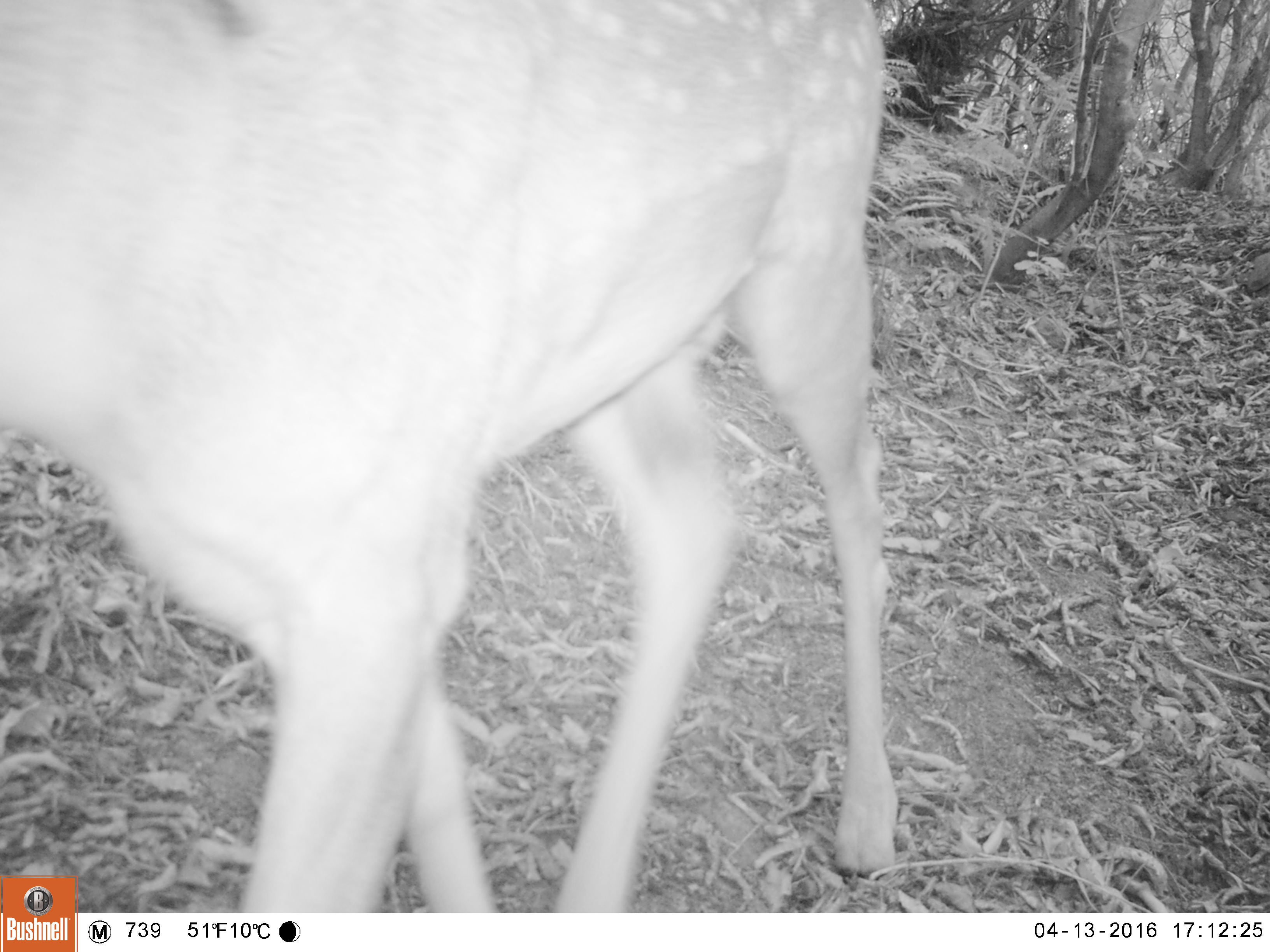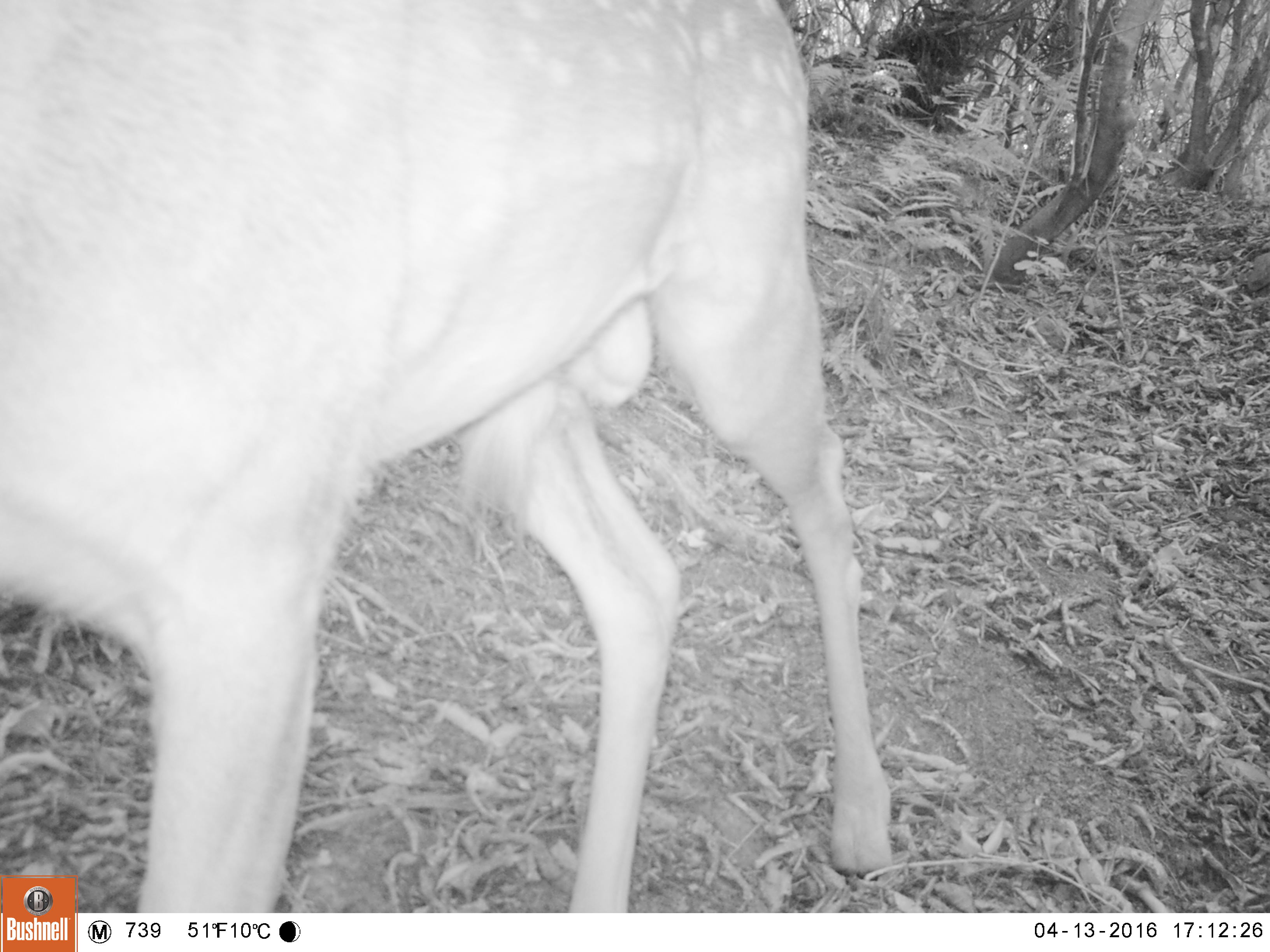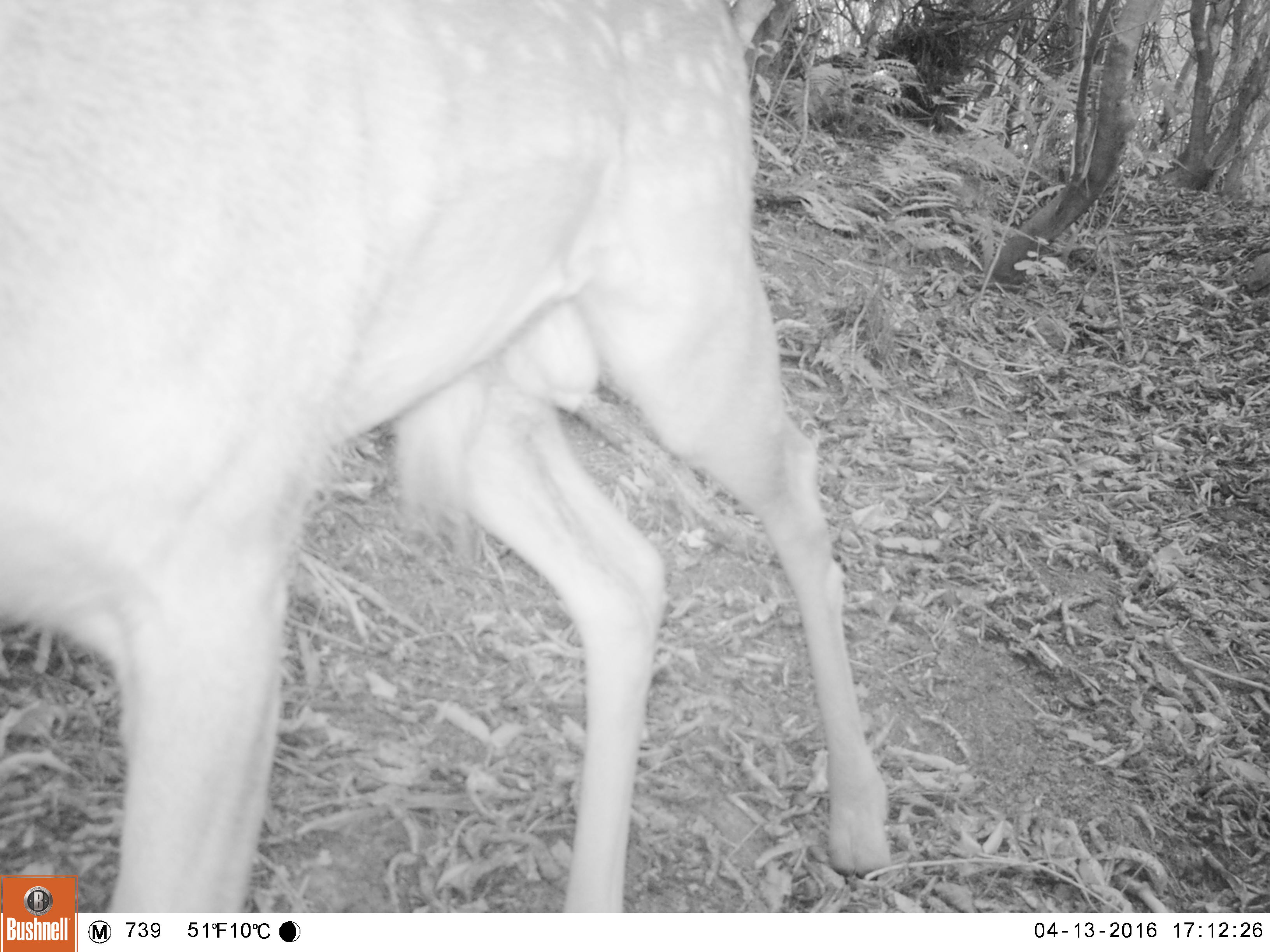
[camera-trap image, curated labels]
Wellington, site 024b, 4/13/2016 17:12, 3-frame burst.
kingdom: Animalia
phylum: Chordata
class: Mammalia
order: Artiodactyla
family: Cervidae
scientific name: Cervini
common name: deer